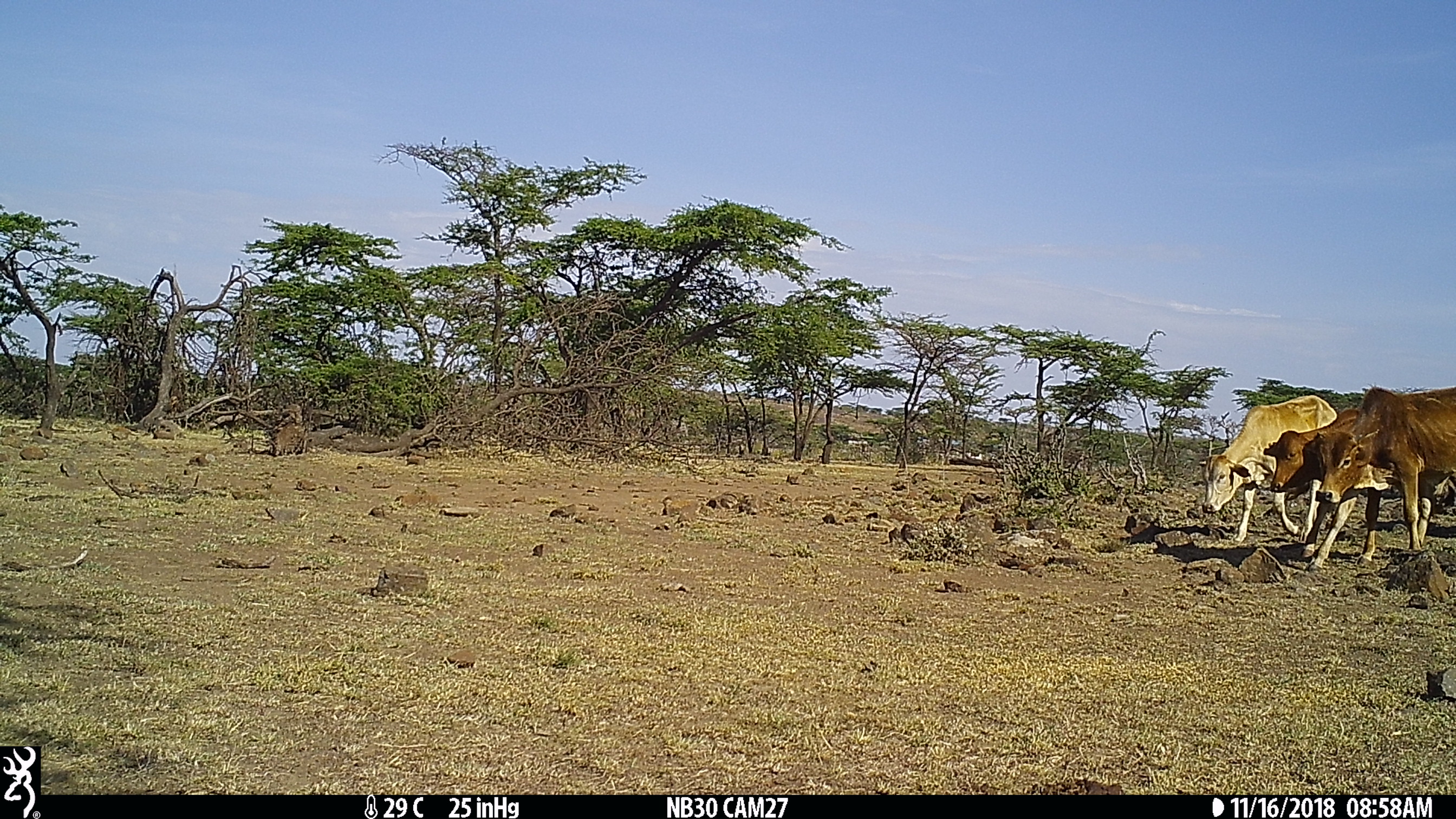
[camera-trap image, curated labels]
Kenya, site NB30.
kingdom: Animalia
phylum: Chordata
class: Mammalia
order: Artiodactyla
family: Bovidae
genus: Bos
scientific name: Bos taurus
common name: cattle